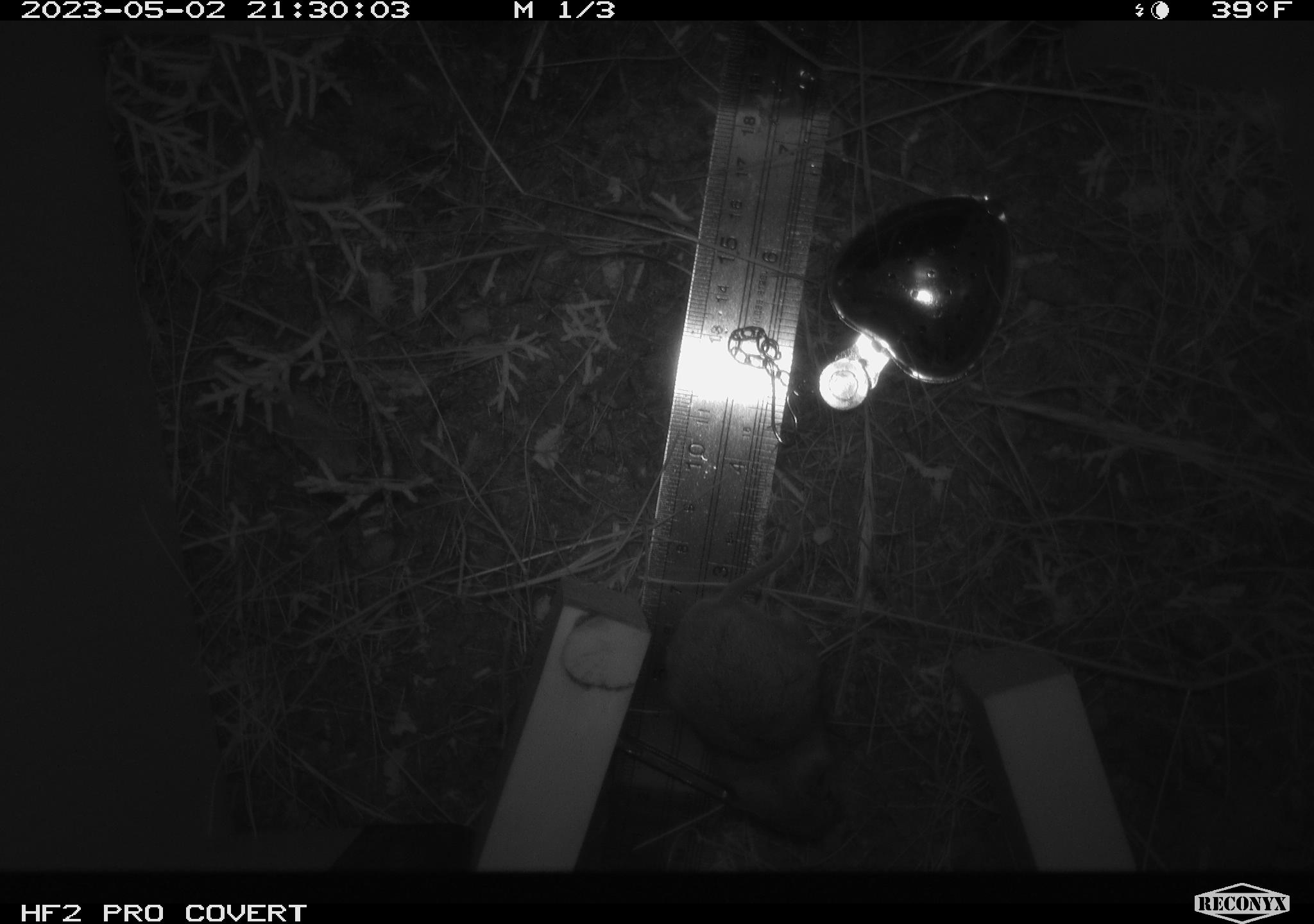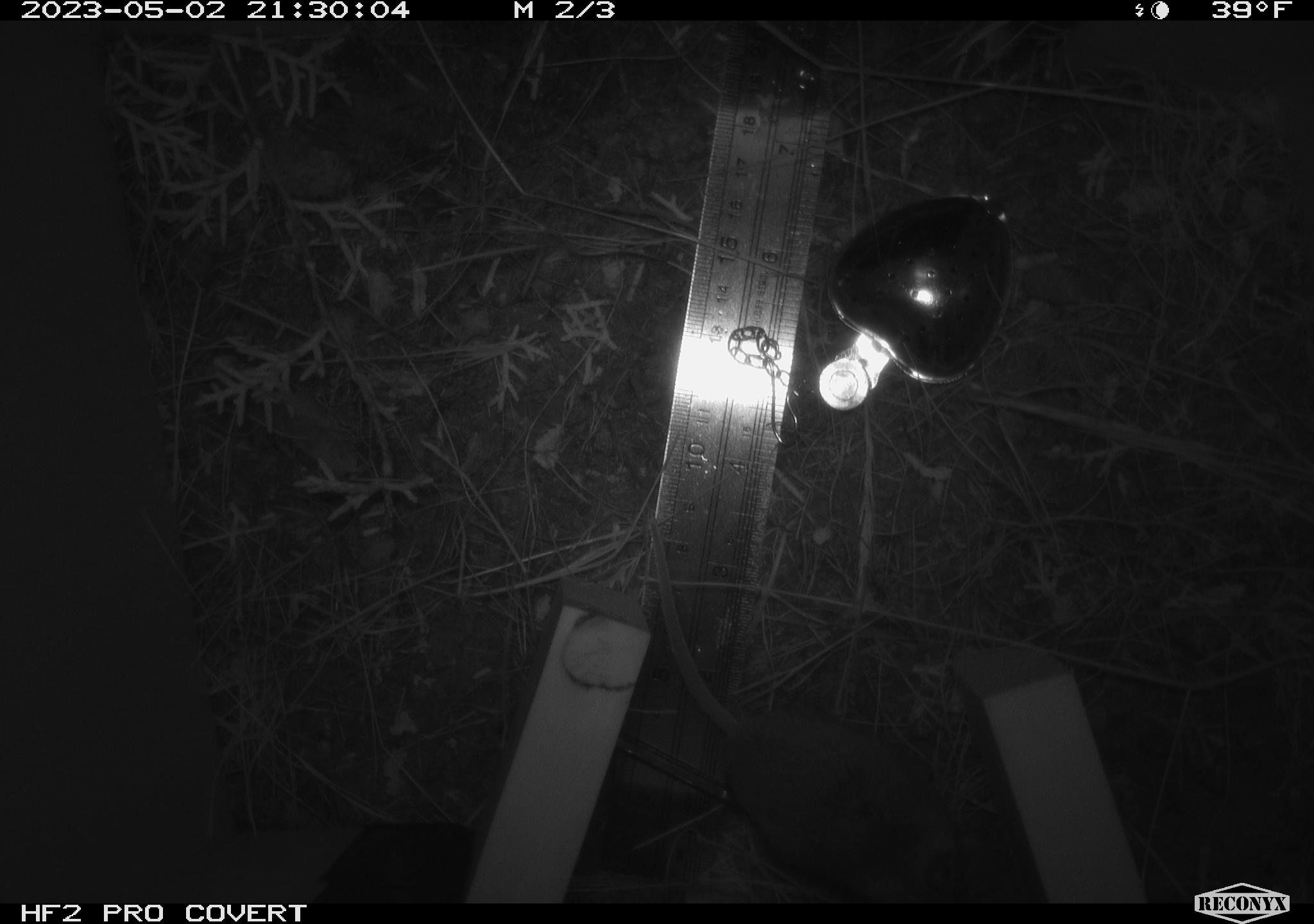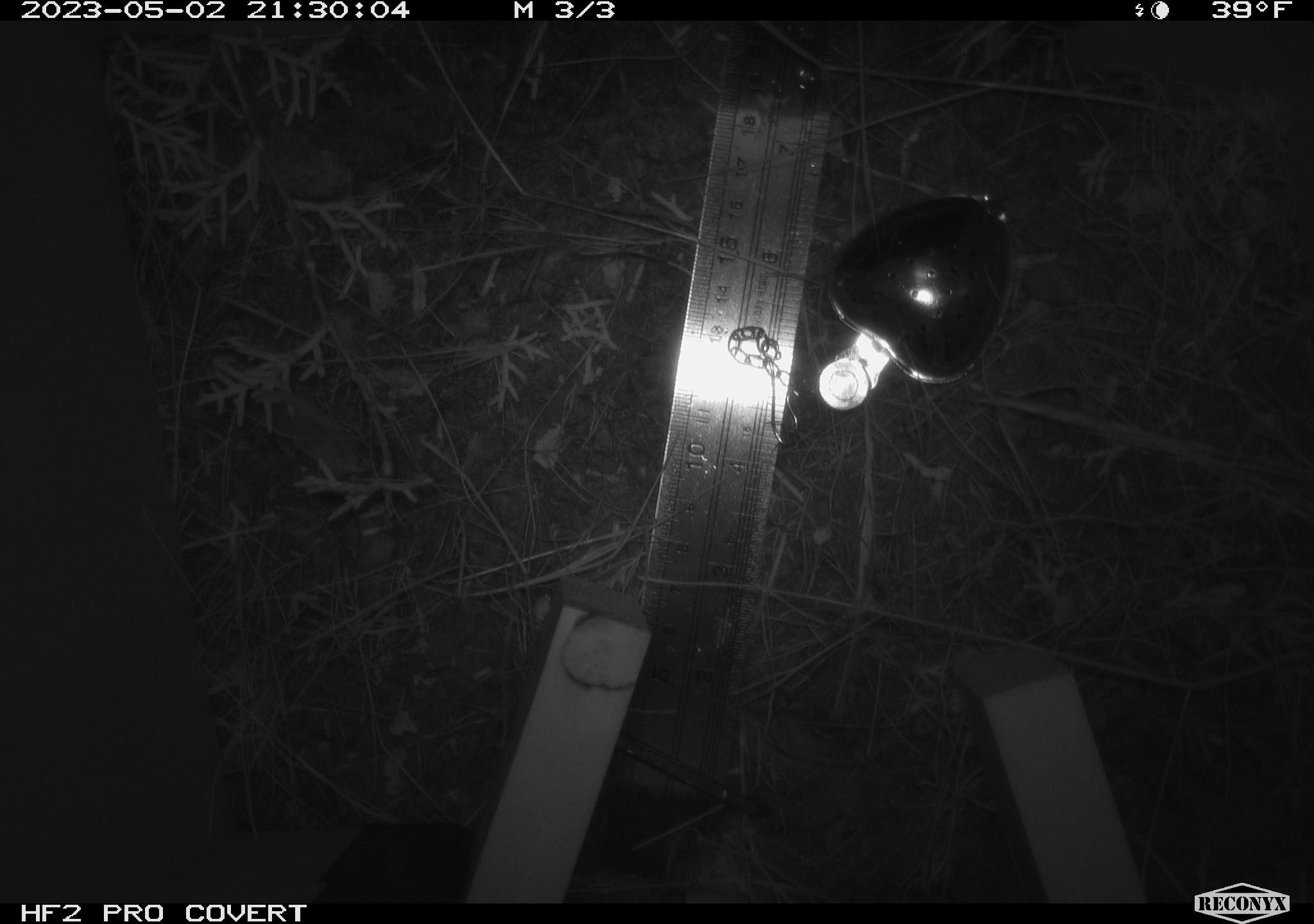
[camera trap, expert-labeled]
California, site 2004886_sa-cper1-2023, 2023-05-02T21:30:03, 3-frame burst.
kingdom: Animalia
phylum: Chordata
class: Mammalia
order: Rodentia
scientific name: Rodentia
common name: mouse species